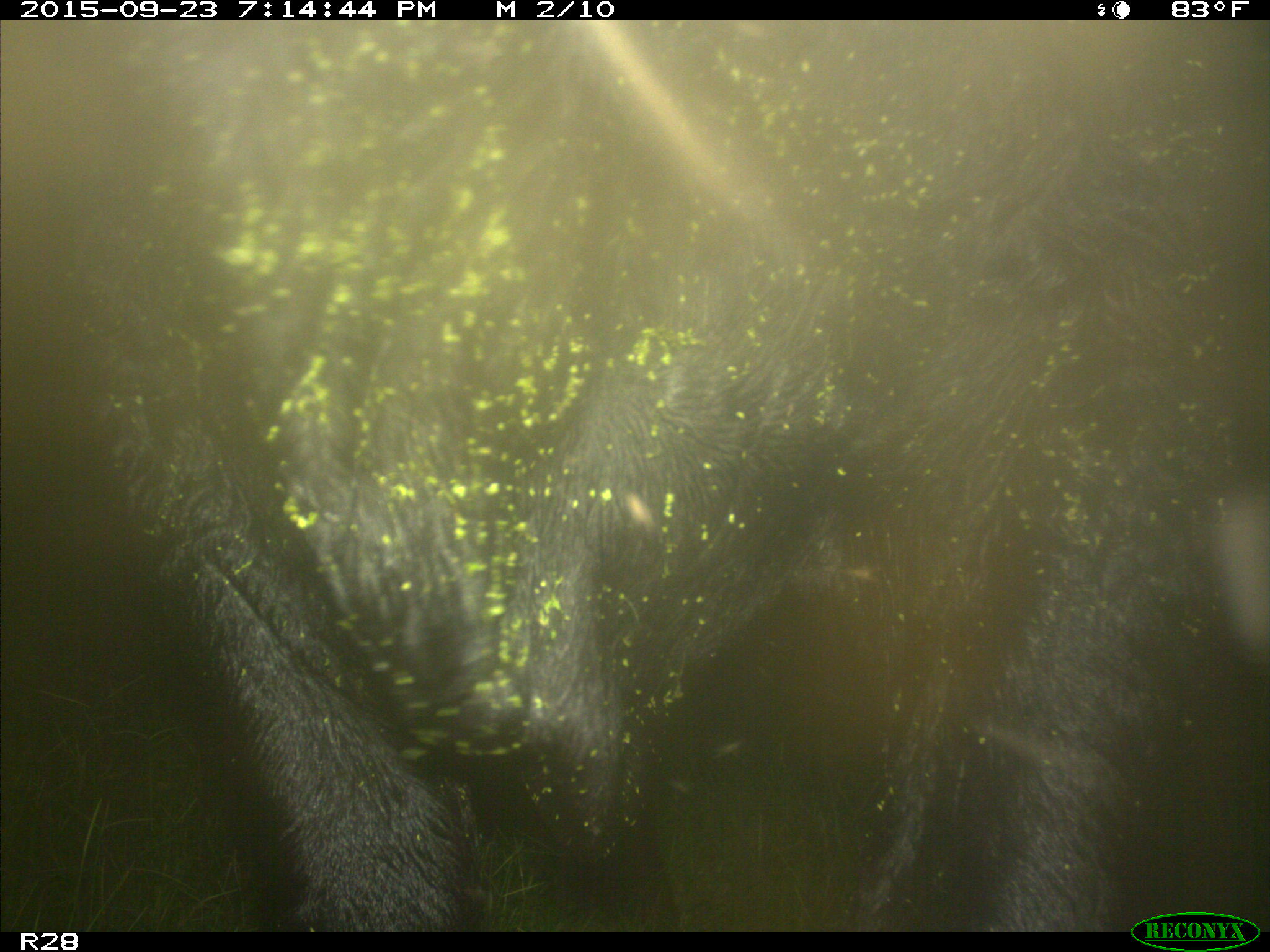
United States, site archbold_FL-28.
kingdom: Animalia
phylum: Chordata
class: Mammalia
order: Artiodactyla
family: Bovidae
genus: Bos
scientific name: Bos taurus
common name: domestic cow